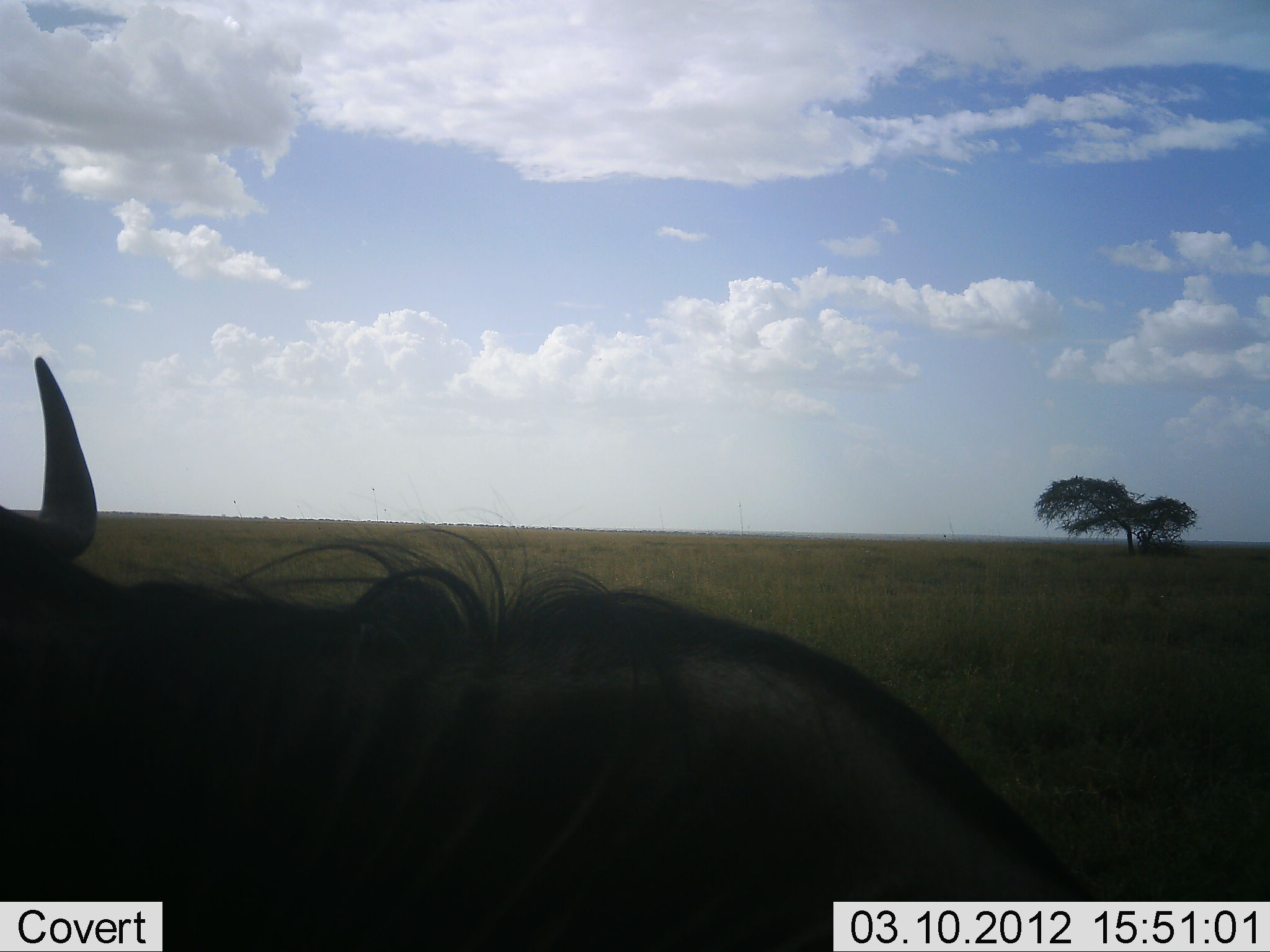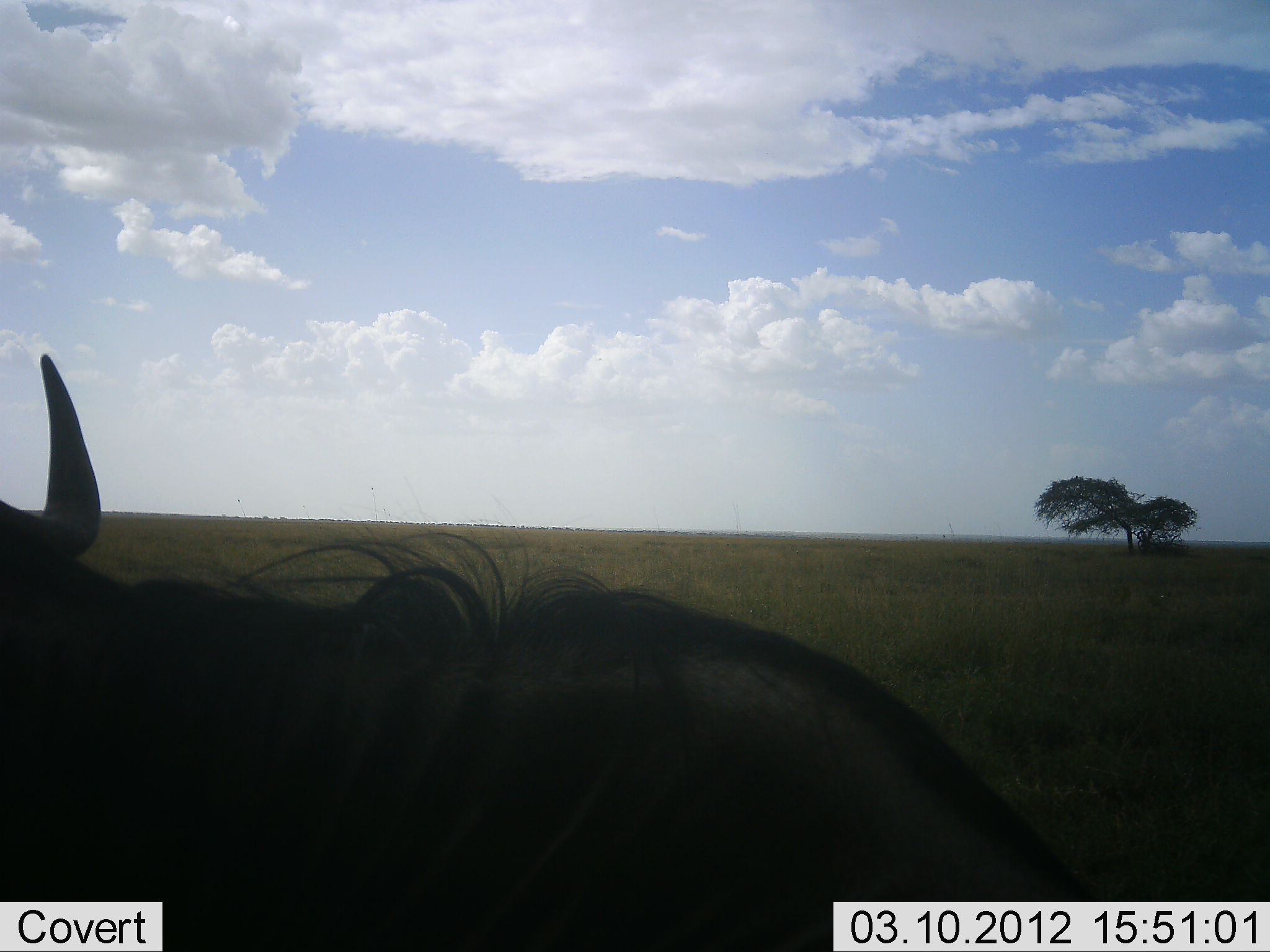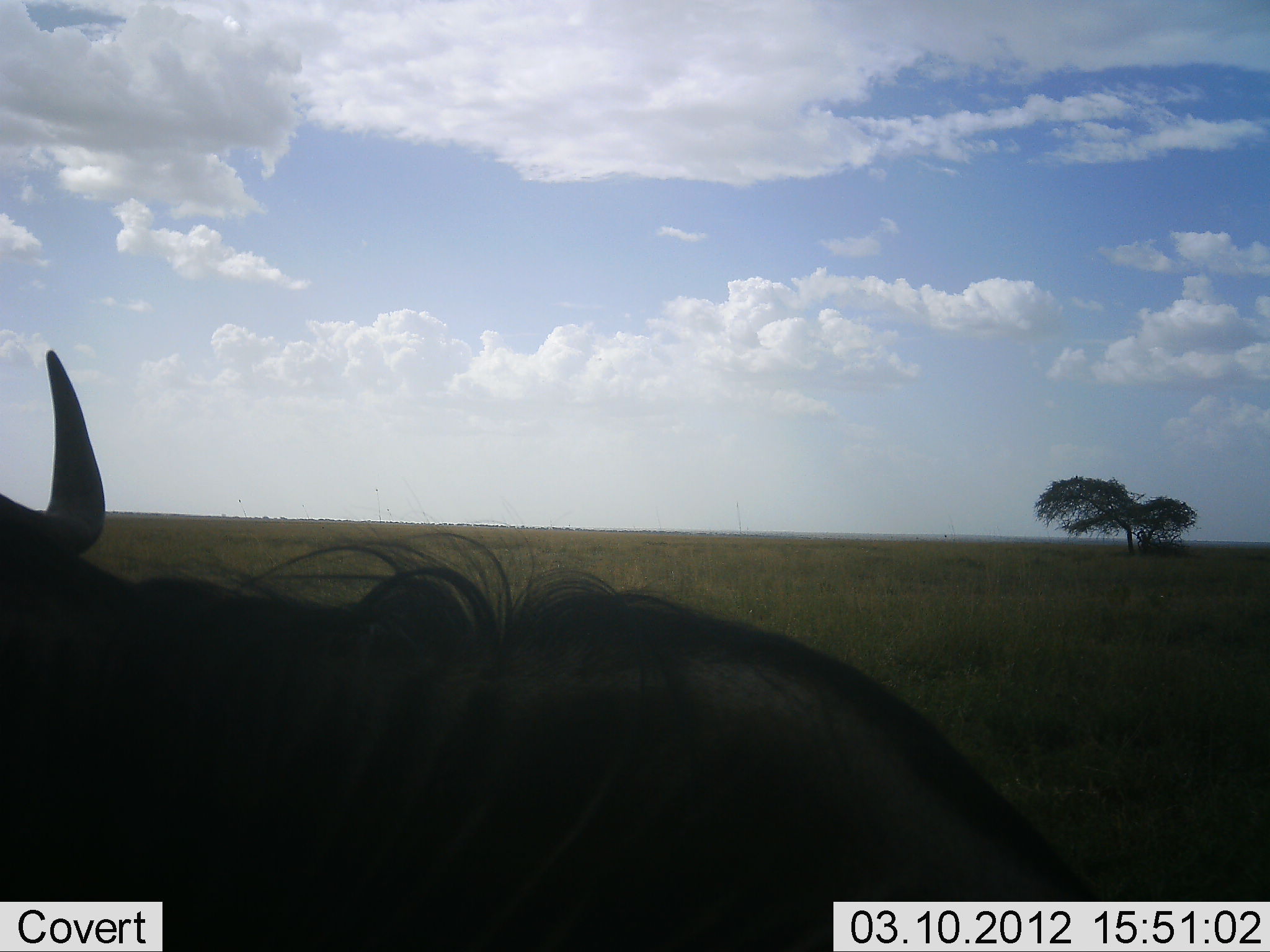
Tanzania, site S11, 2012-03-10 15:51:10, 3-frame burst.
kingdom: Animalia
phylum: Chordata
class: Mammalia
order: Artiodactyla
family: Bovidae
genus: Connochaetes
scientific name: Connochaetes taurinus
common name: blue wildebeest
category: wildebeest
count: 1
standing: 54%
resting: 38%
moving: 8%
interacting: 0%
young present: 0%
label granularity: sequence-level